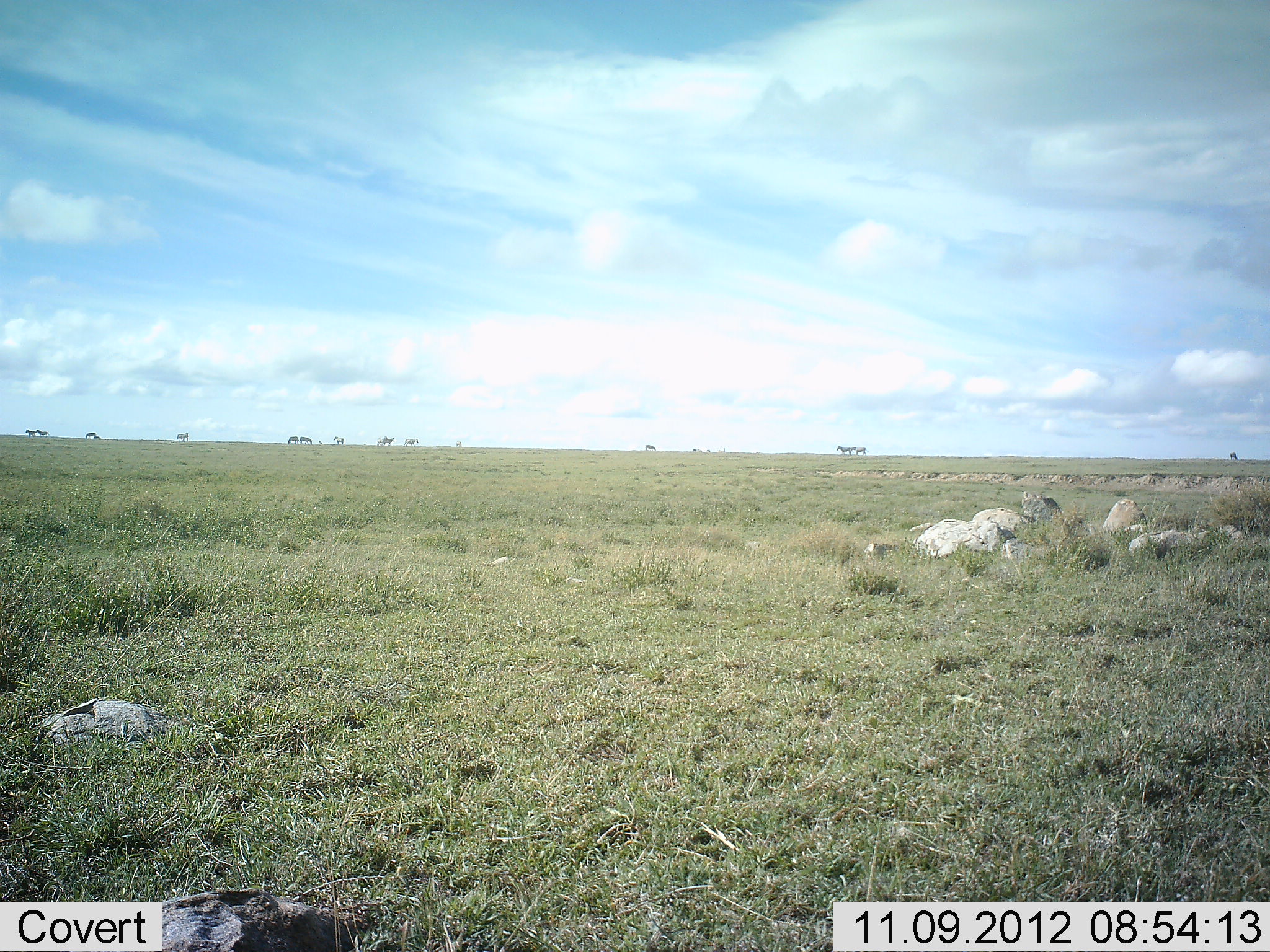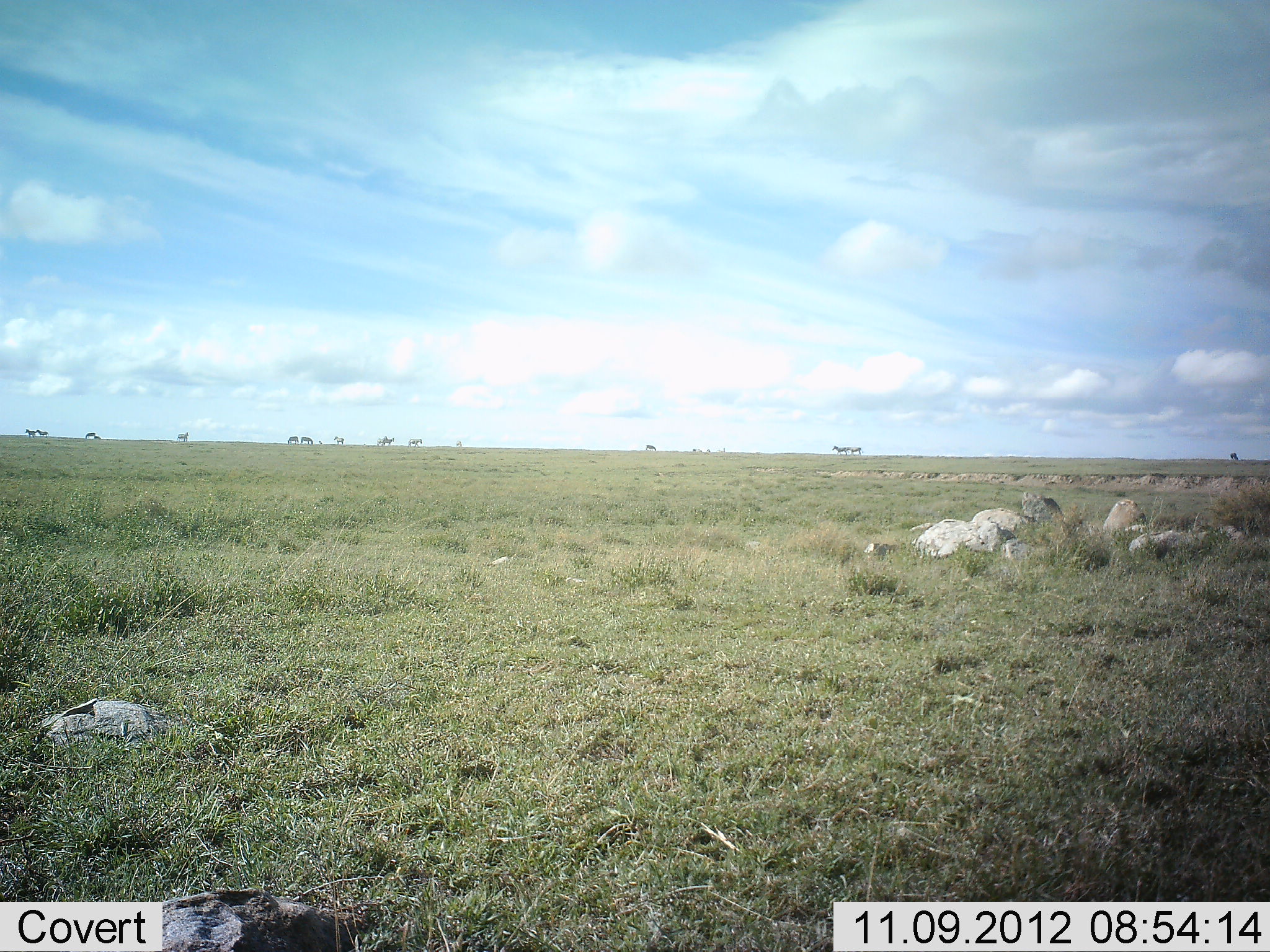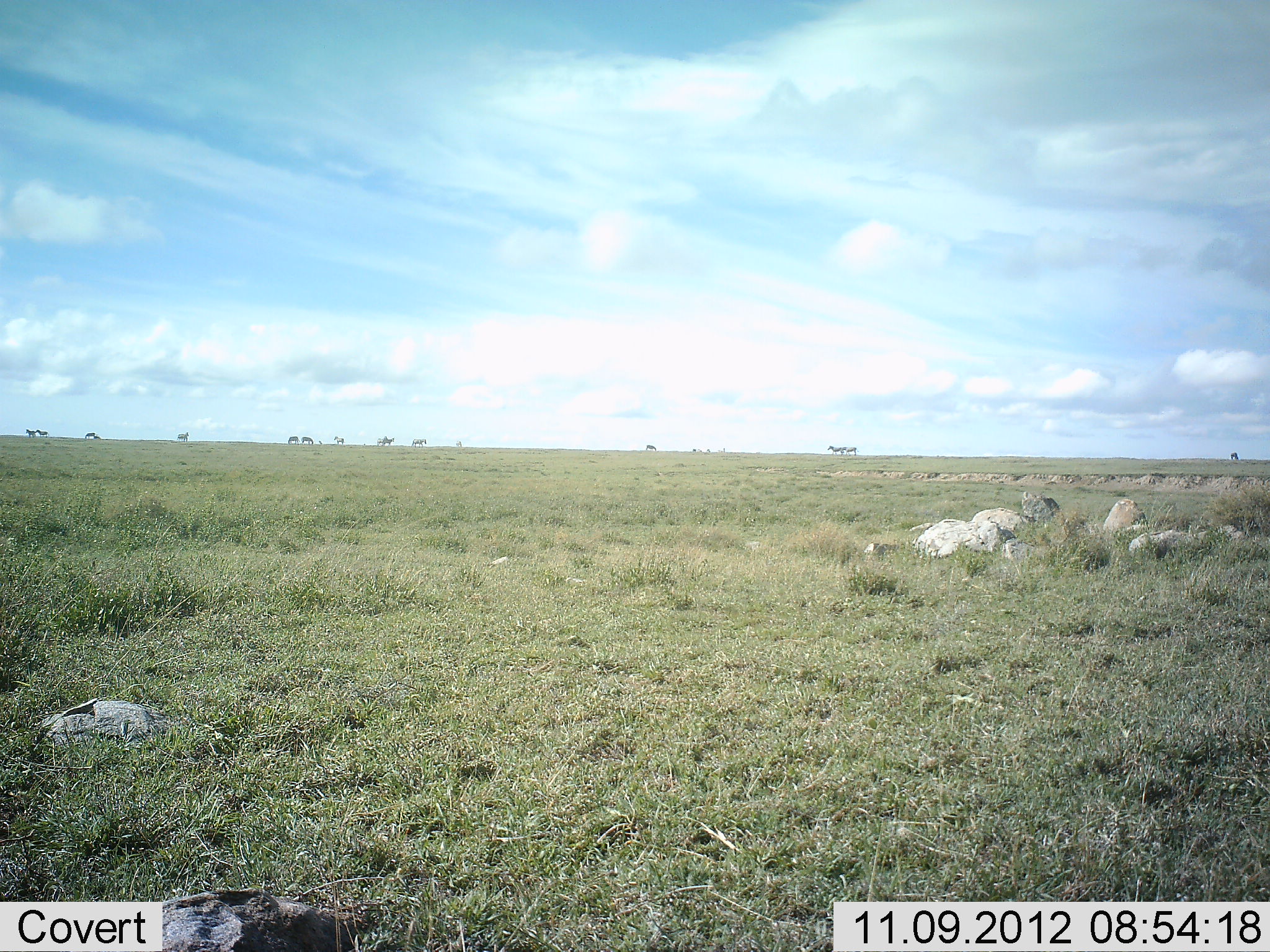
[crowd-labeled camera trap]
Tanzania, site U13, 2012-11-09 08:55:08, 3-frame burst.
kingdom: Animalia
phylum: Chordata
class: Mammalia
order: Artiodactyla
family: Bovidae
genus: Connochaetes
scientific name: Connochaetes taurinus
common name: blue wildebeest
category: wildebeest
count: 11-50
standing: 0%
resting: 0%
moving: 100%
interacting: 0%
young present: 0%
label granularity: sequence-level